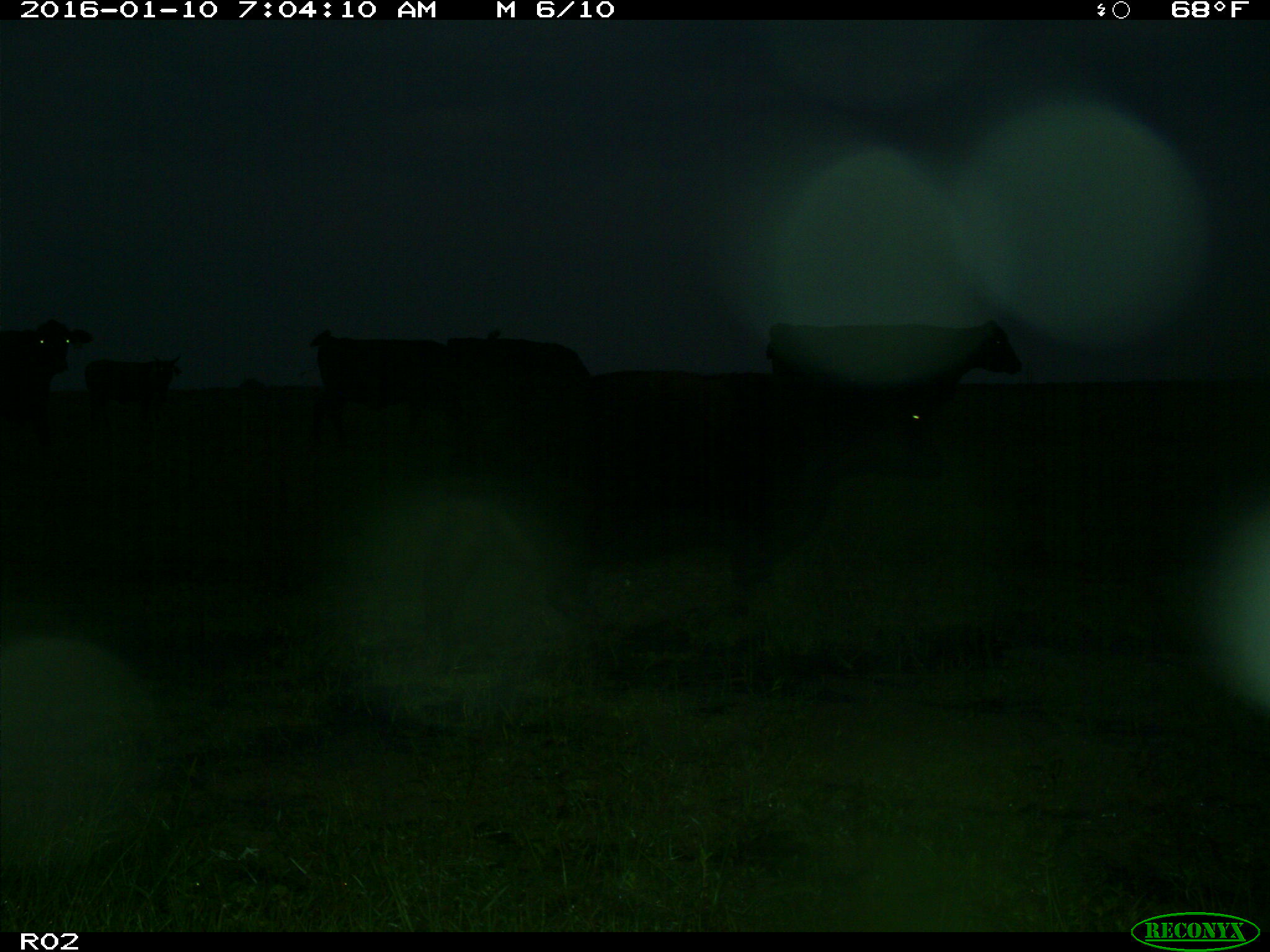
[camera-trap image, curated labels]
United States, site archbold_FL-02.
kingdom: Animalia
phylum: Chordata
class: Mammalia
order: Artiodactyla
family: Bovidae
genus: Bos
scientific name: Bos taurus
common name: domestic cow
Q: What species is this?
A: Bos taurus (domestic cow).